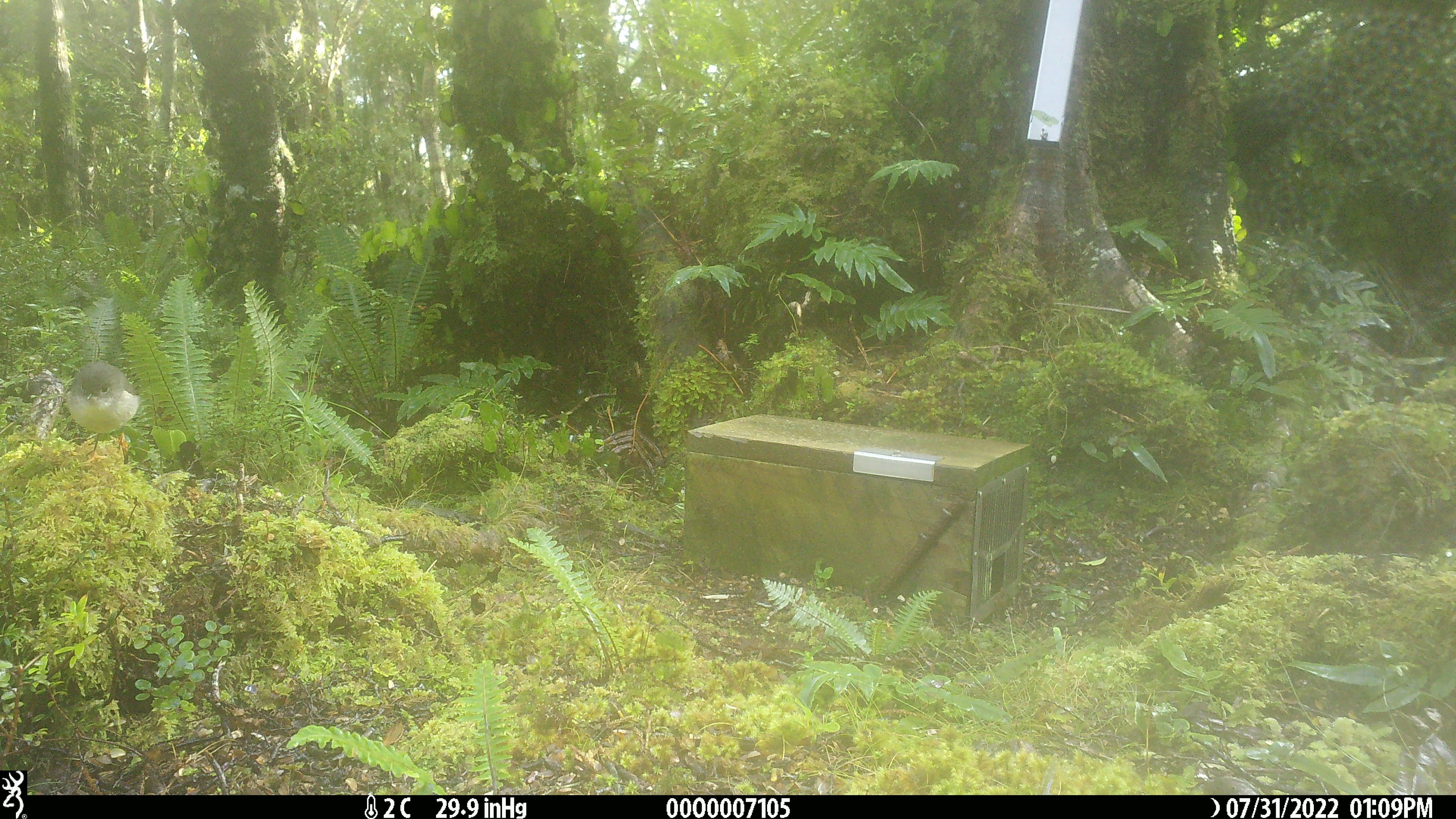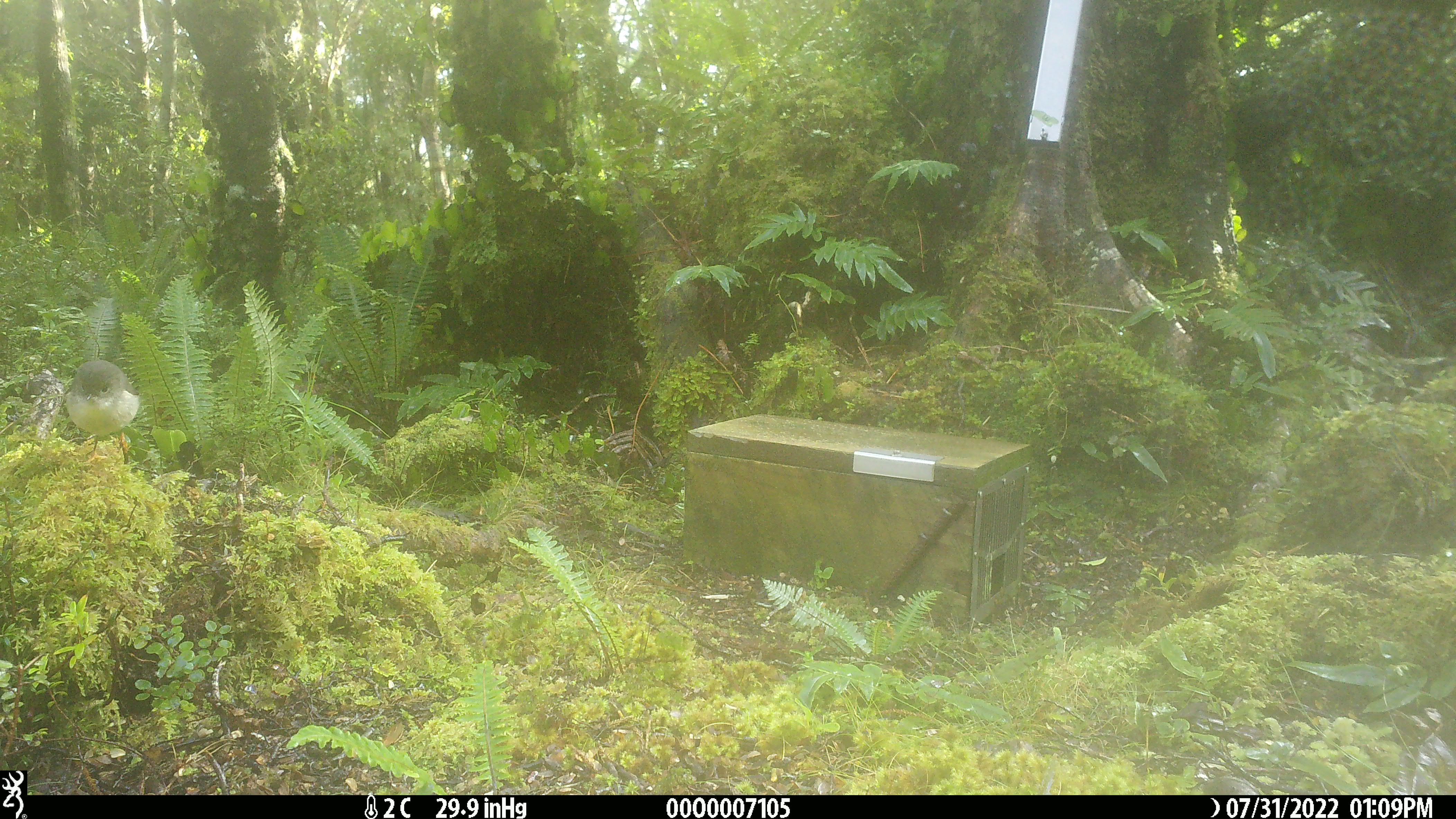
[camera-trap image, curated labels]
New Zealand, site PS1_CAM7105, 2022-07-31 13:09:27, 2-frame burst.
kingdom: Animalia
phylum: Chordata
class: Aves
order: Passeriformes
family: Petroicidae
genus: Petroica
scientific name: Petroica macrocephala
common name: tomtit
Tomtit (Petroica macrocephala).